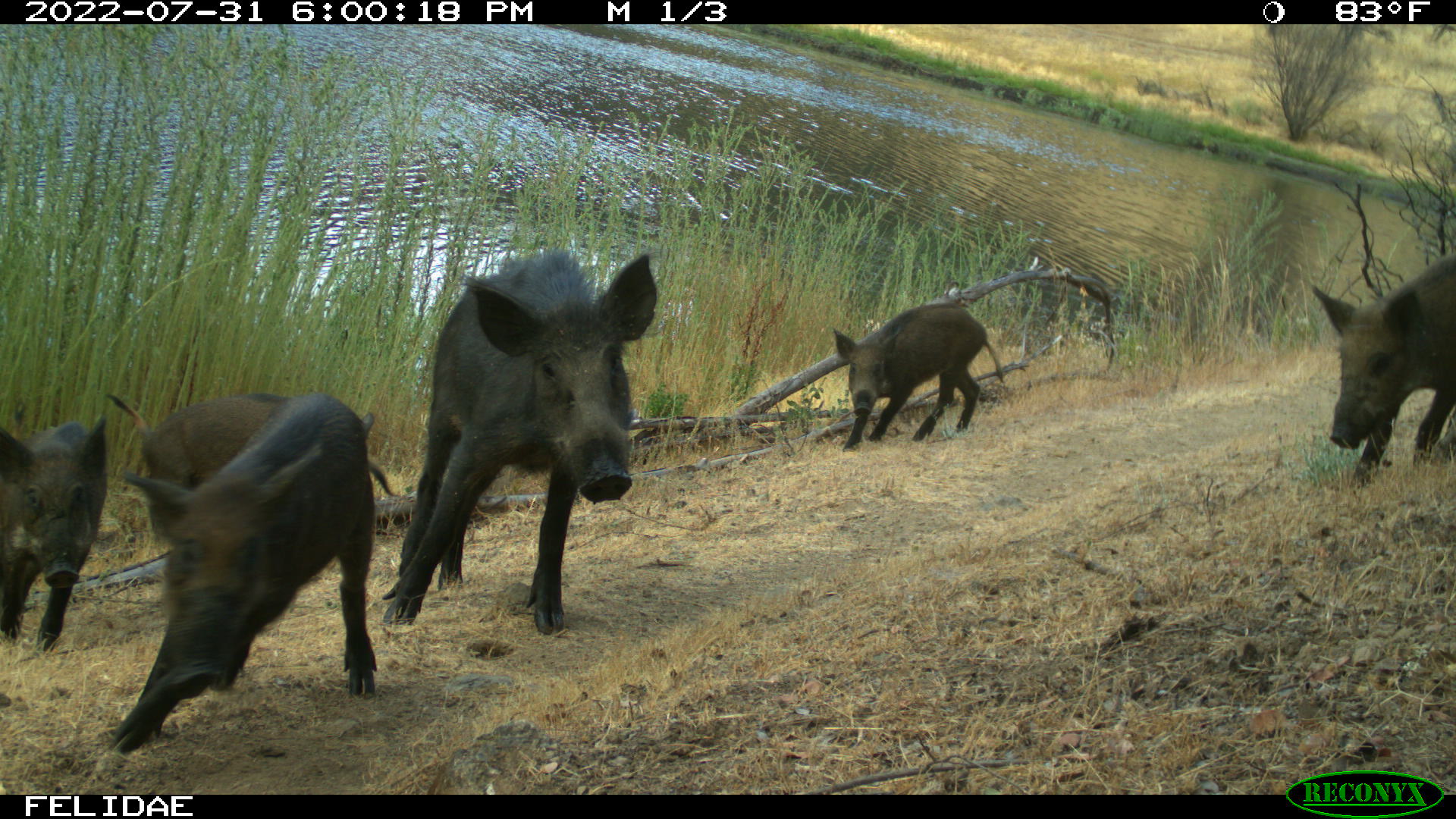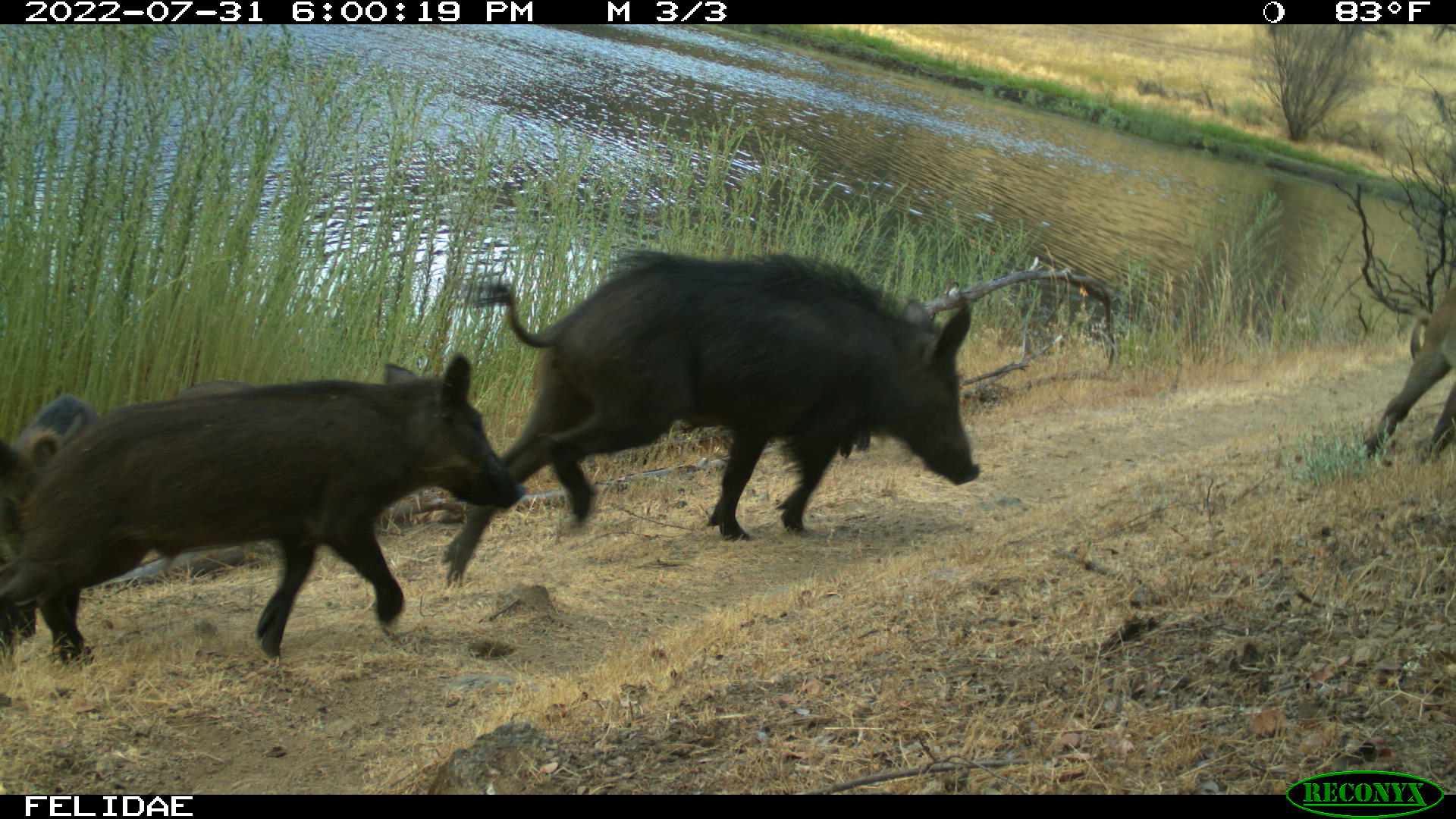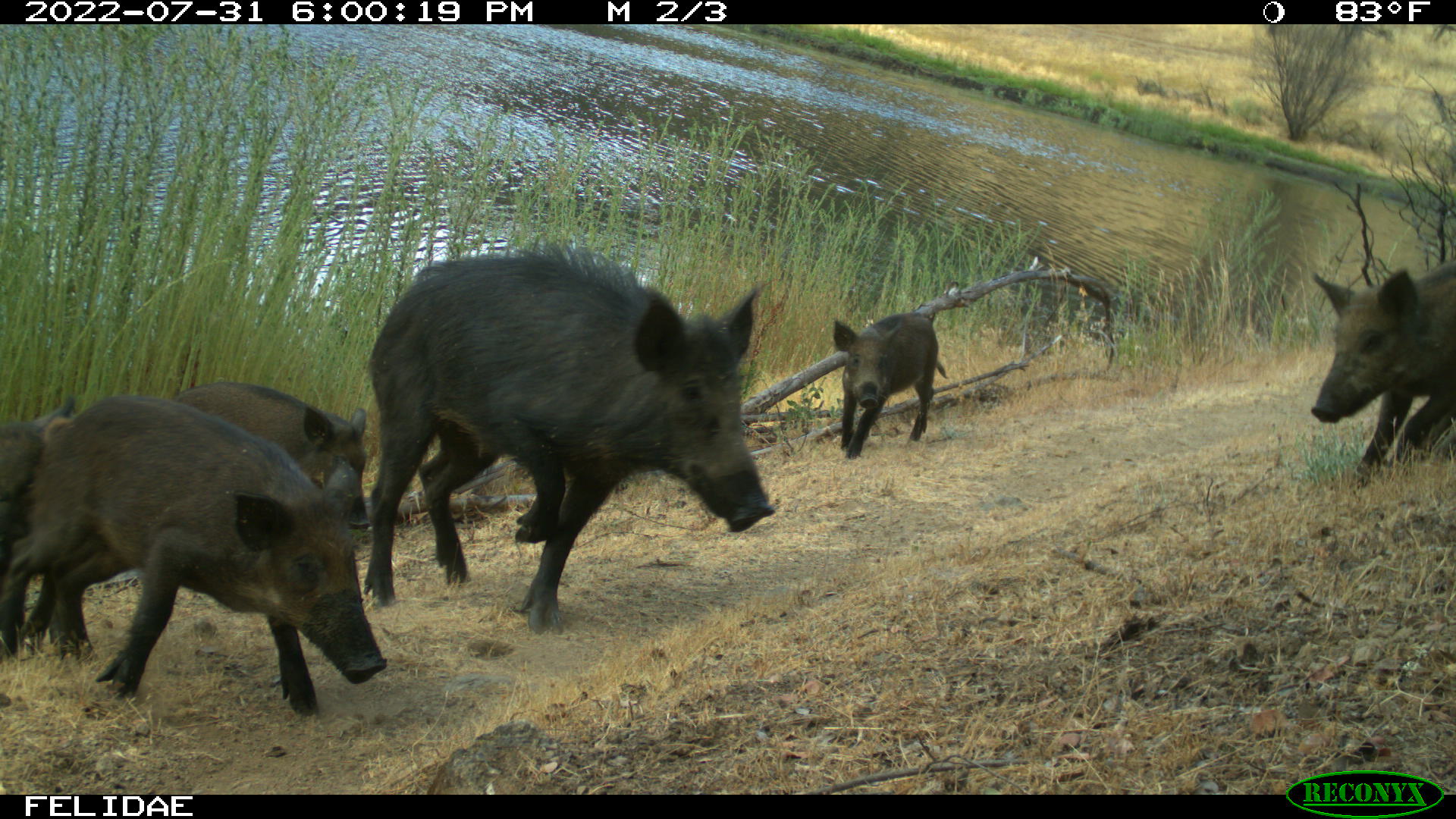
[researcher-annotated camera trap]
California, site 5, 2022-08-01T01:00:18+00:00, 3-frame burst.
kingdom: Animalia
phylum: Chordata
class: Mammalia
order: Artiodactyla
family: Suidae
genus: Sus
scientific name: Sus scrofa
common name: wild boar